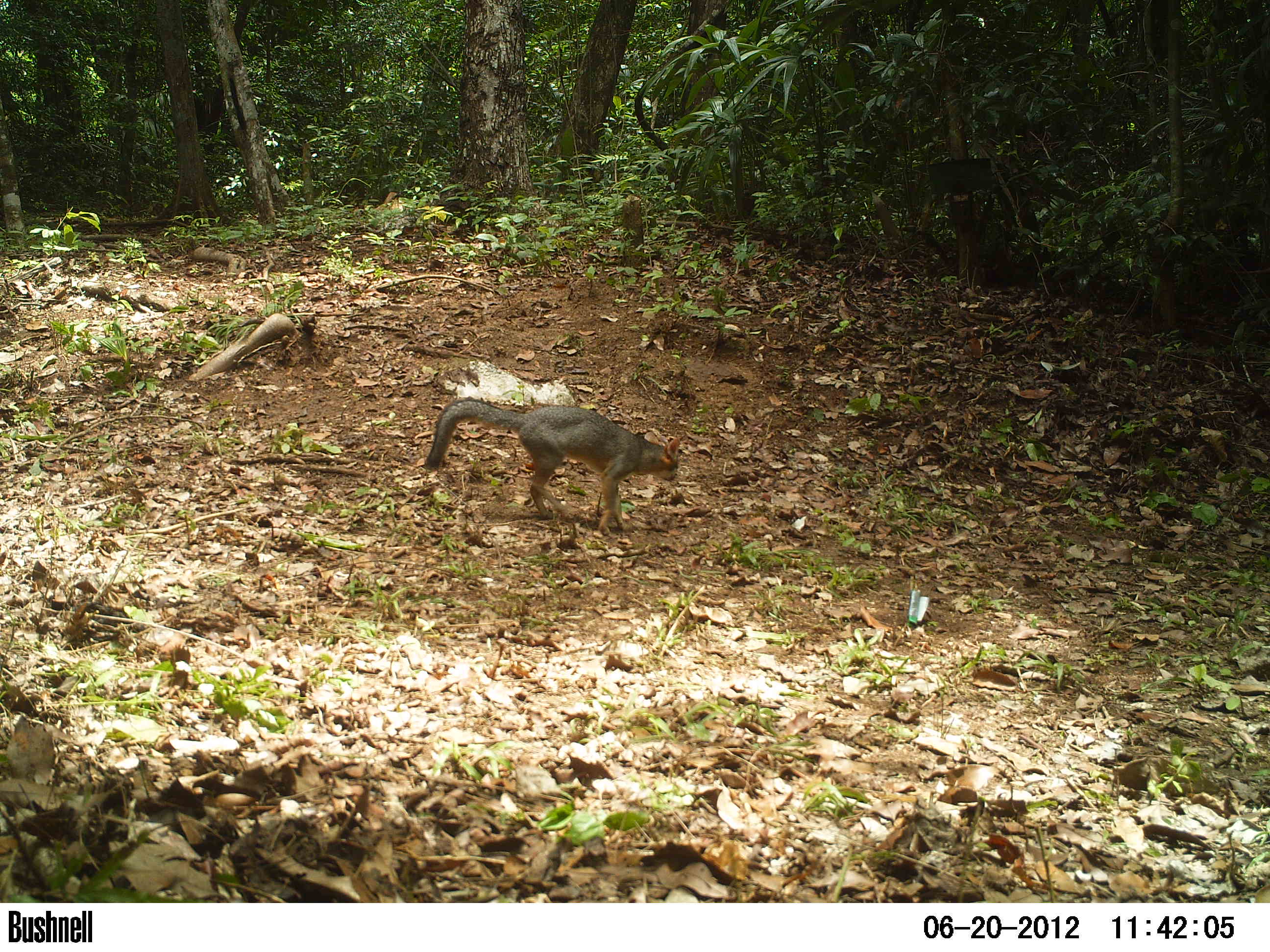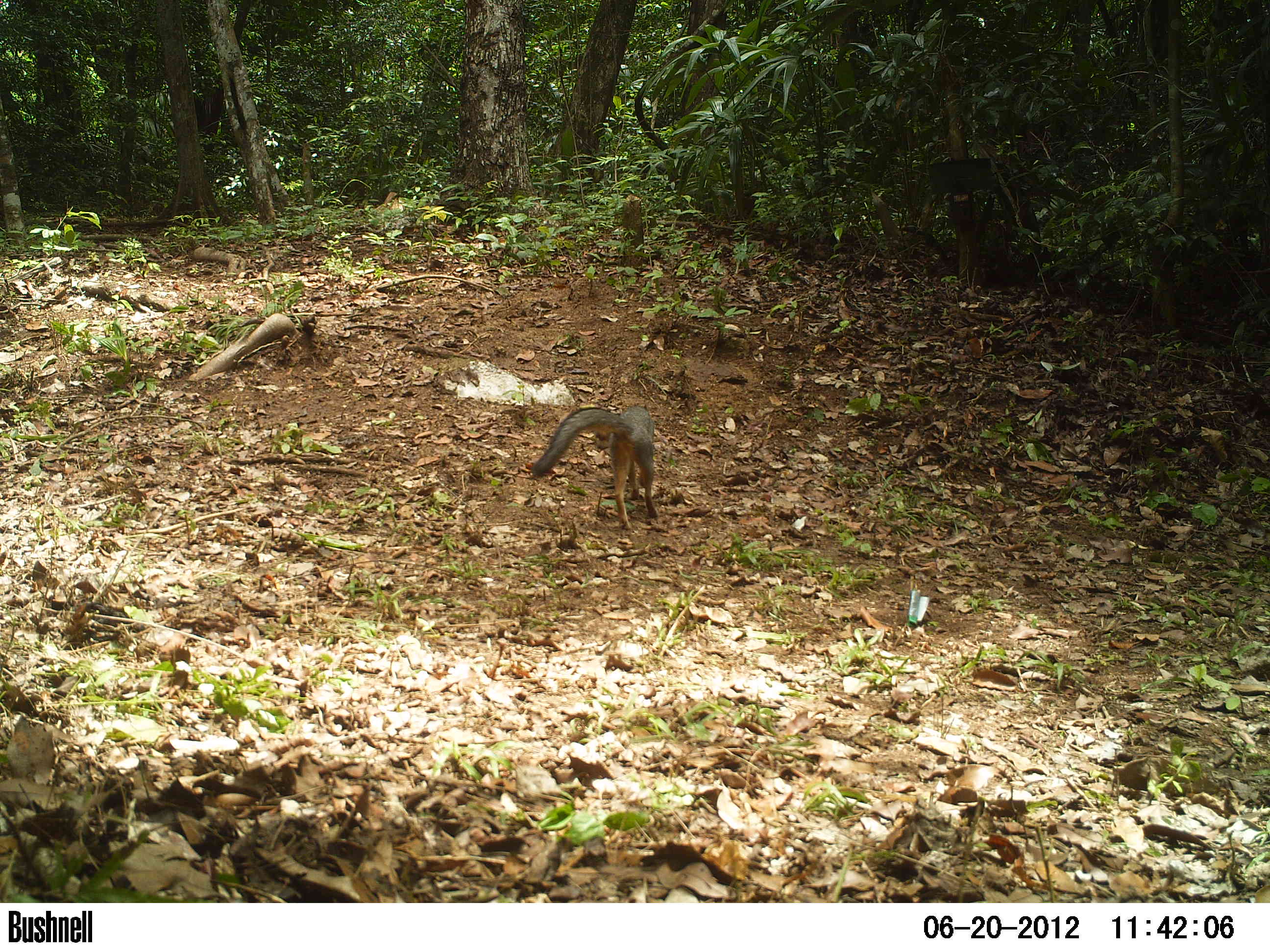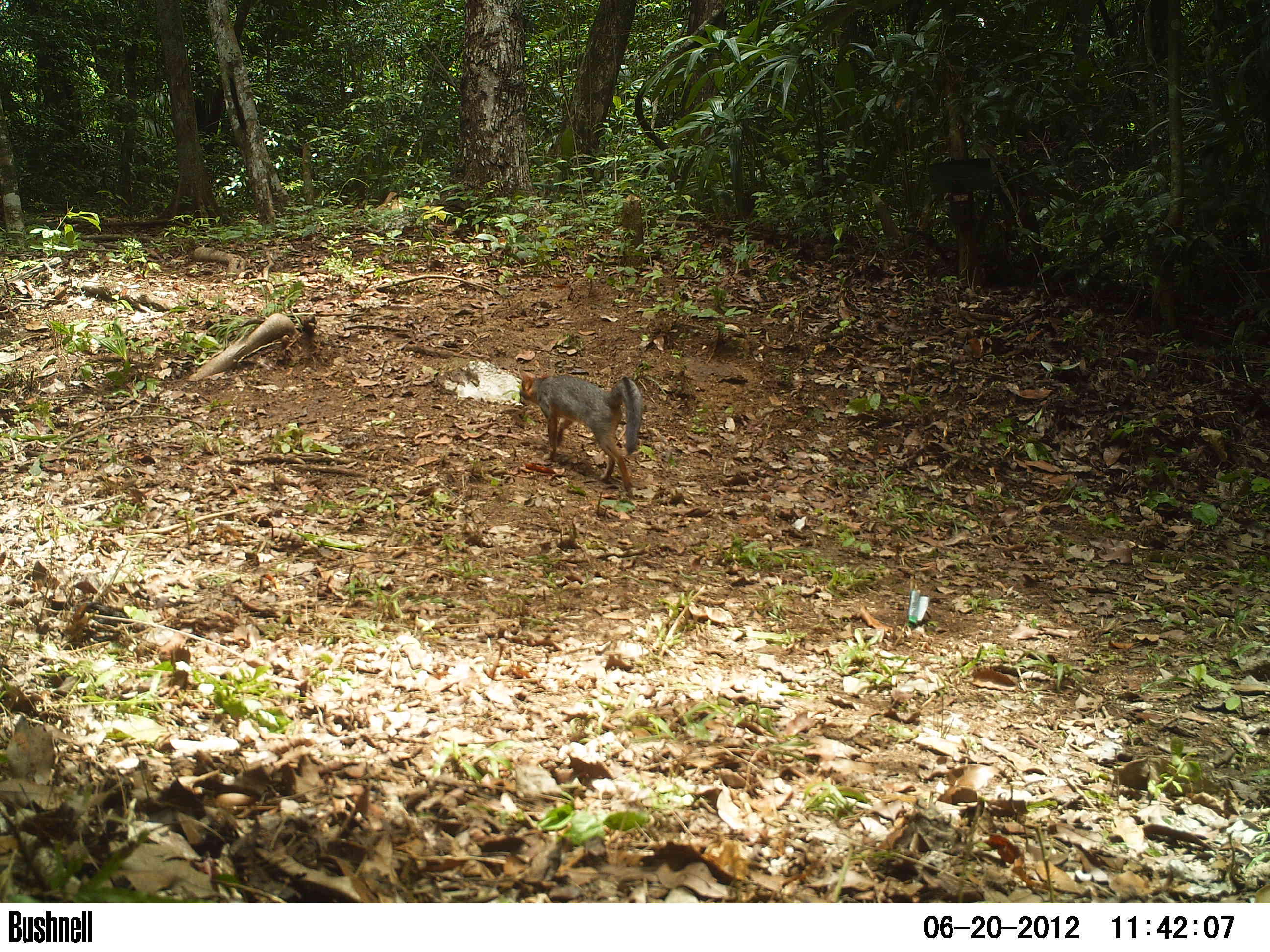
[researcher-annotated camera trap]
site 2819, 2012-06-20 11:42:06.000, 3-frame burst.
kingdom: Animalia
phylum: Chordata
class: Mammalia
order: Carnivora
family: Canidae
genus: Urocyon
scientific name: Urocyon cinereoargenteus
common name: gray fox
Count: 1.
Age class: adult.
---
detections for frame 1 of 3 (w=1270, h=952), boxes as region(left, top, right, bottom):
urocyon cinereoargenteus: region(423, 398, 681, 535)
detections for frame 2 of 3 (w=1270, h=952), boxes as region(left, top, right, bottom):
urocyon cinereoargenteus: region(530, 404, 659, 530)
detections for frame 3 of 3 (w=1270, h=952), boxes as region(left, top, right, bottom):
urocyon cinereoargenteus: region(519, 365, 643, 498)